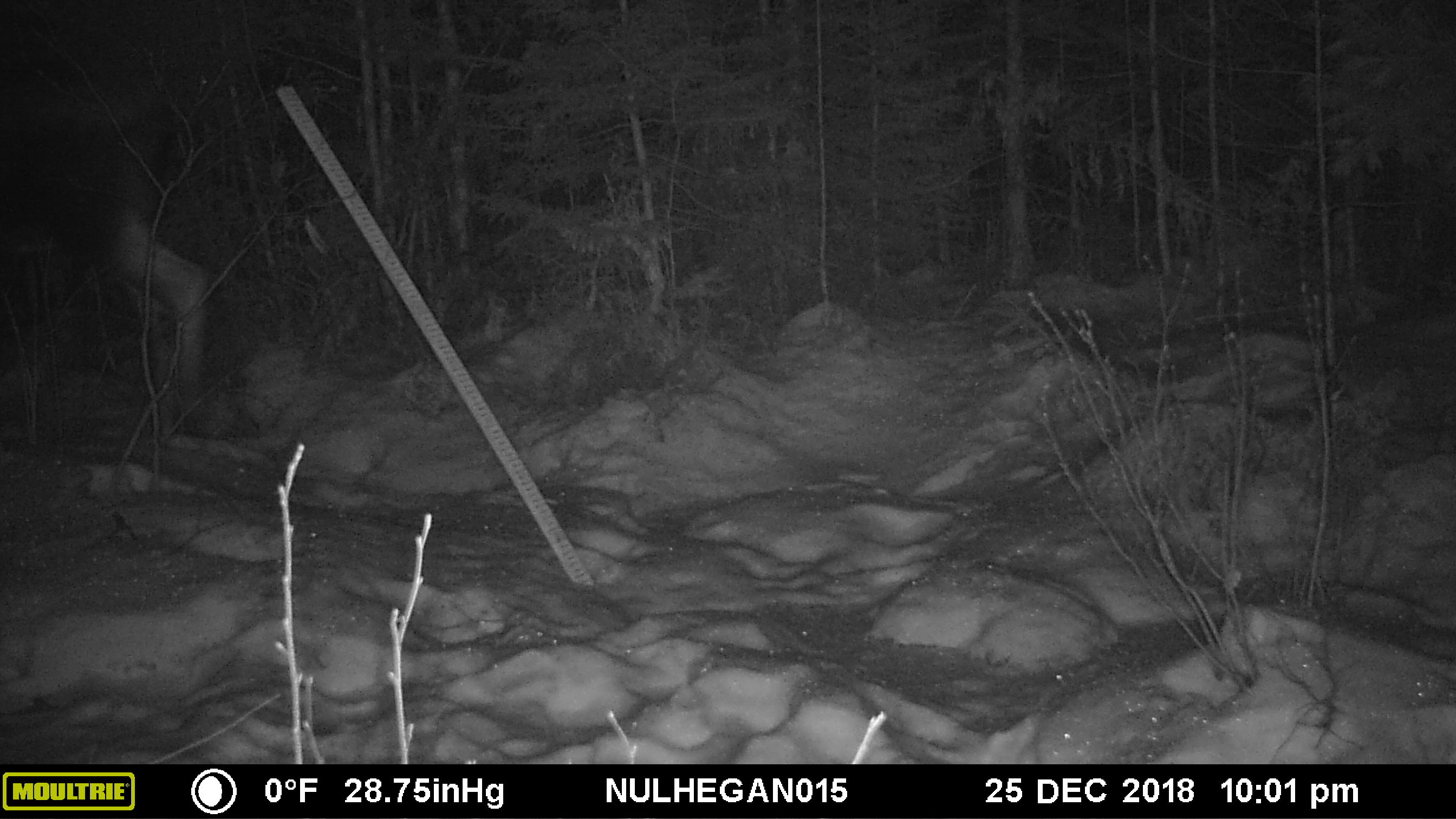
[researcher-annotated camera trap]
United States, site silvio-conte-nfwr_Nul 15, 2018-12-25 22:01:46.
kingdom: Animalia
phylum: Chordata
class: Mammalia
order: Artiodactyla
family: Cervidae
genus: Alces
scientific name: Alces alces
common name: moose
Moose (Alces alces).